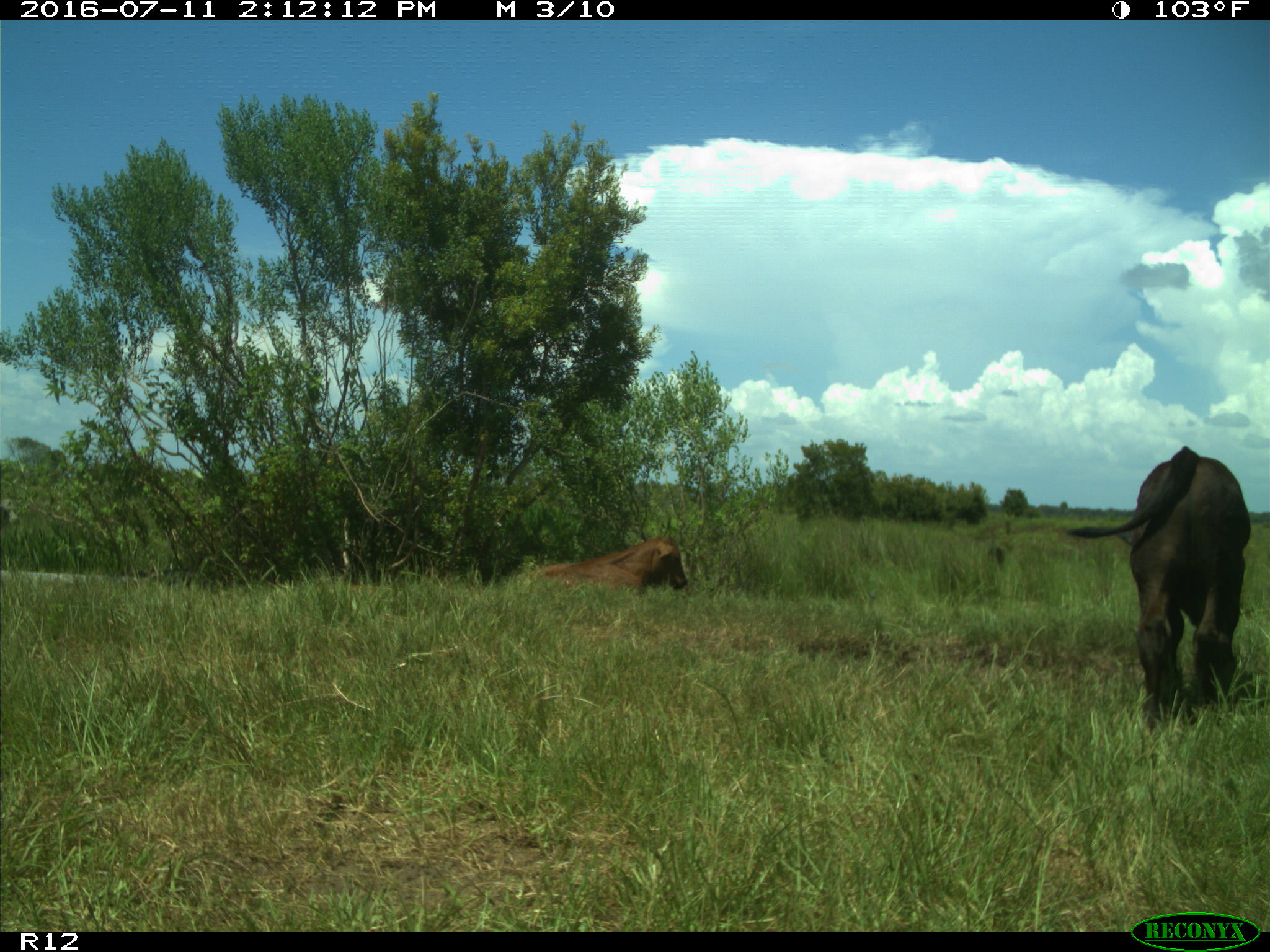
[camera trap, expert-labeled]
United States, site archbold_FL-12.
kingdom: Animalia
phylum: Chordata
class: Mammalia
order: Artiodactyla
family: Bovidae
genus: Bos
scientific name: Bos taurus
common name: domestic cow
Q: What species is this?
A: Bos taurus (domestic cow).